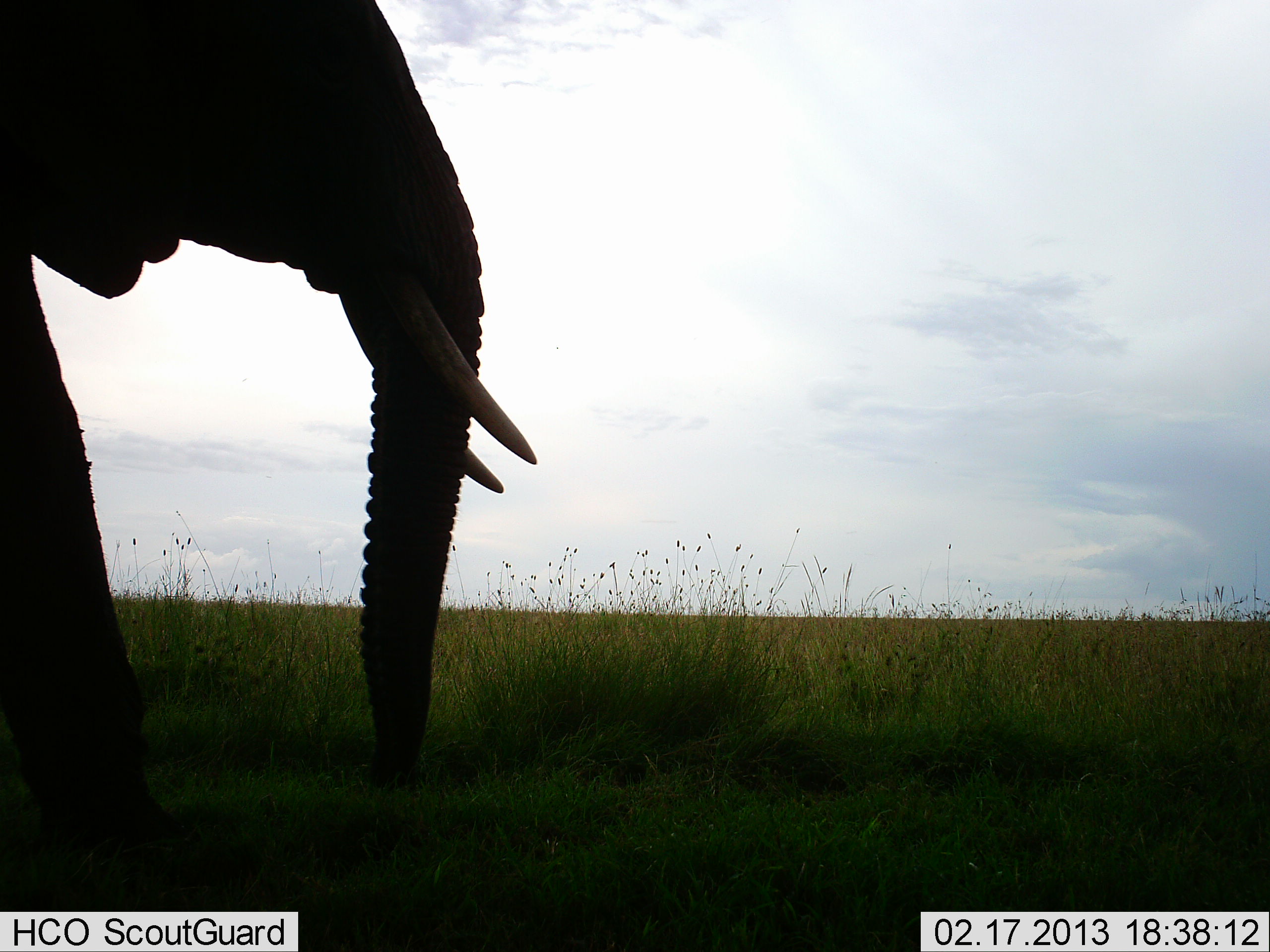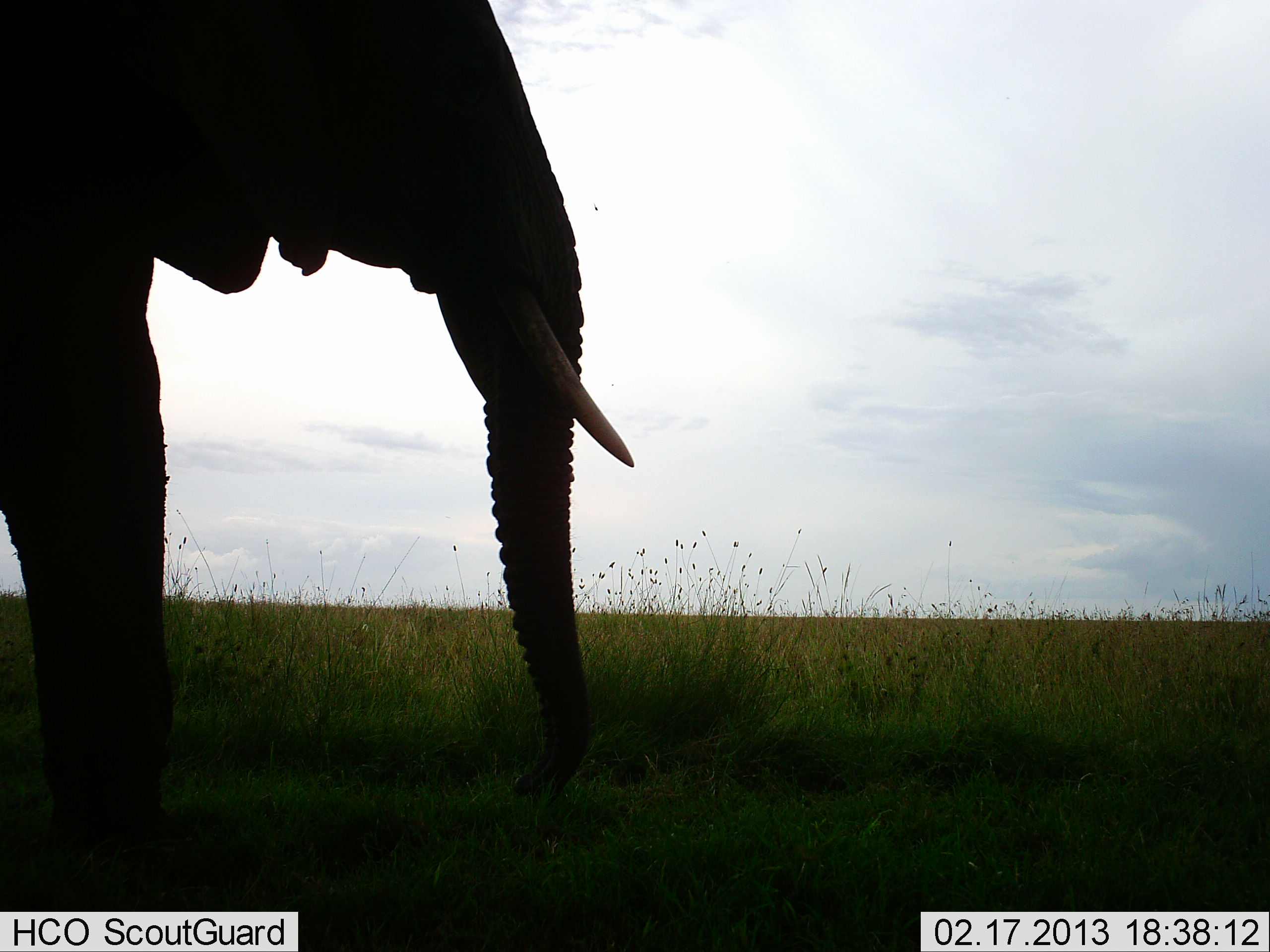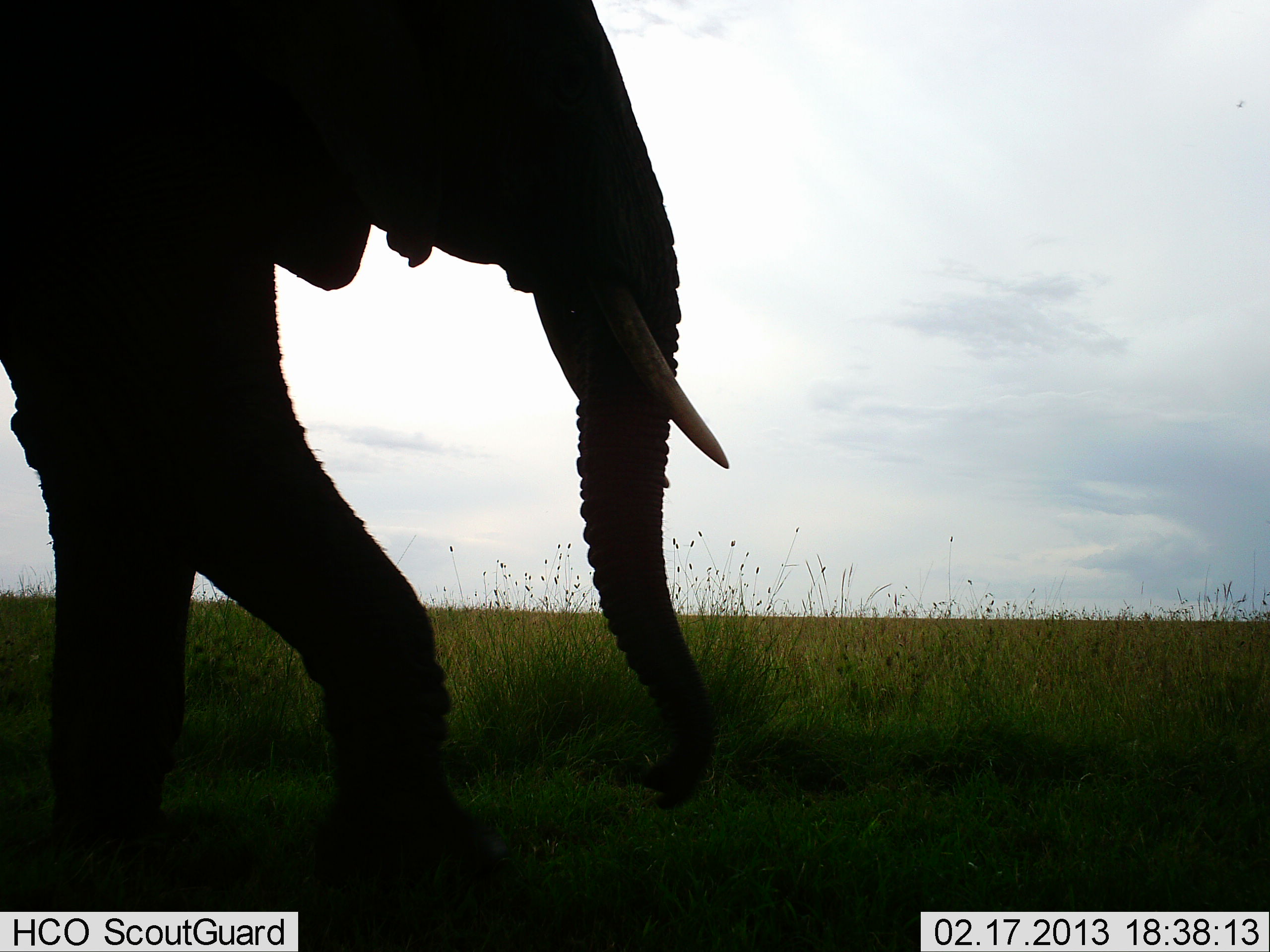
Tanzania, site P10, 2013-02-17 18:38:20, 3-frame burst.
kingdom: Animalia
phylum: Chordata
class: Mammalia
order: Proboscidea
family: Elephantidae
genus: Loxodonta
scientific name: Loxodonta africana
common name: african bush elephant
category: elephant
Elephant (african bush elephant) (Loxodonta africana), count 1. Behavior (volunteer vote fractions): standing 17%, resting 0%, moving 92%, interacting 0%. Young present (vote fraction): 0%. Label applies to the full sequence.